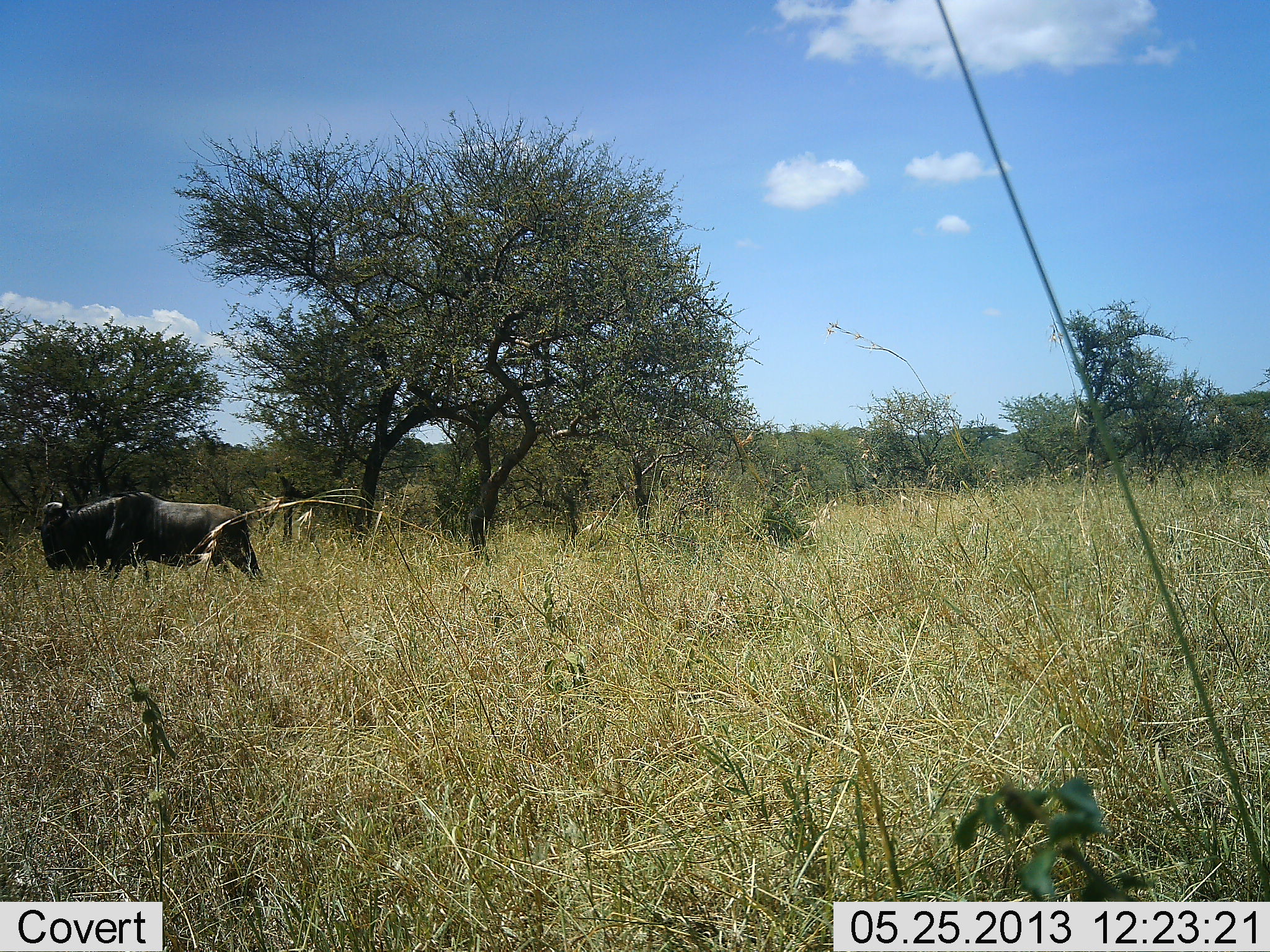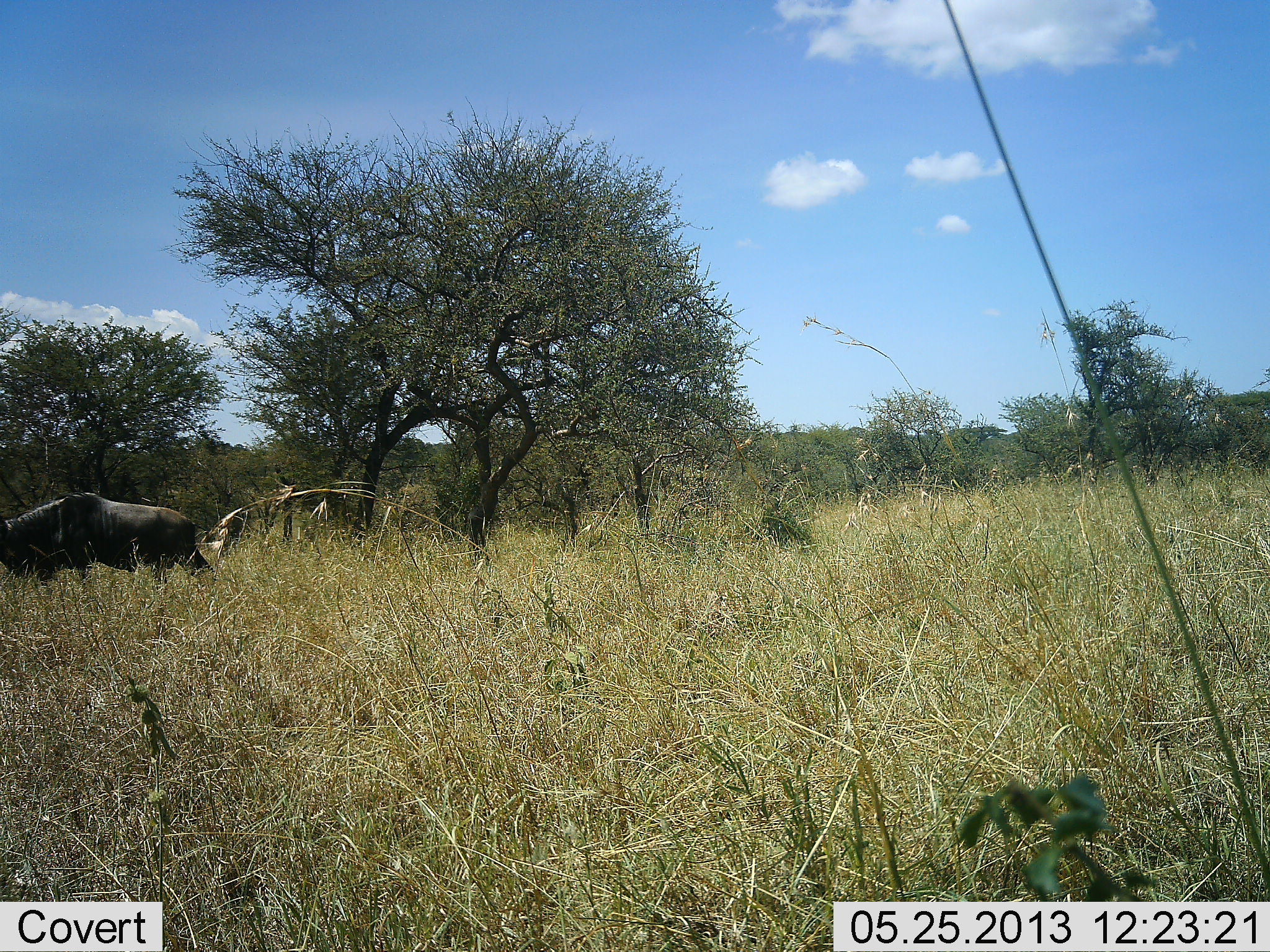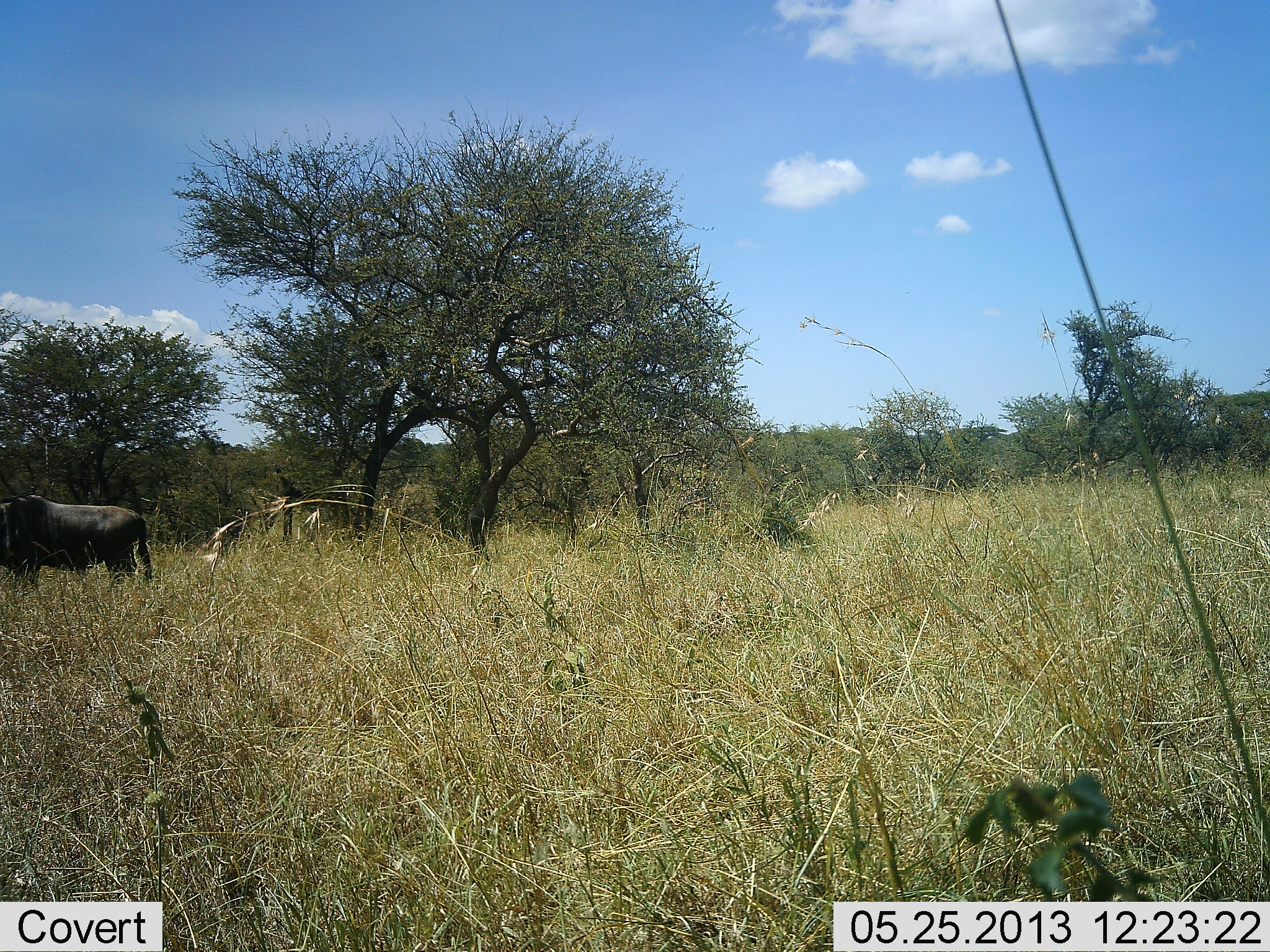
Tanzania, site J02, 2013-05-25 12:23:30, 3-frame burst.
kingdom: Animalia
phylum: Chordata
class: Mammalia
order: Artiodactyla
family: Bovidae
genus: Connochaetes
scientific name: Connochaetes taurinus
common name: blue wildebeest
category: wildebeest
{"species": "wildebeest (blue wildebeest) (Connochaetes taurinus)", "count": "1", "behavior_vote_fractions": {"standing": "0%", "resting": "0%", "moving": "100%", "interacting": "0%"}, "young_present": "0%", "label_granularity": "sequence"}